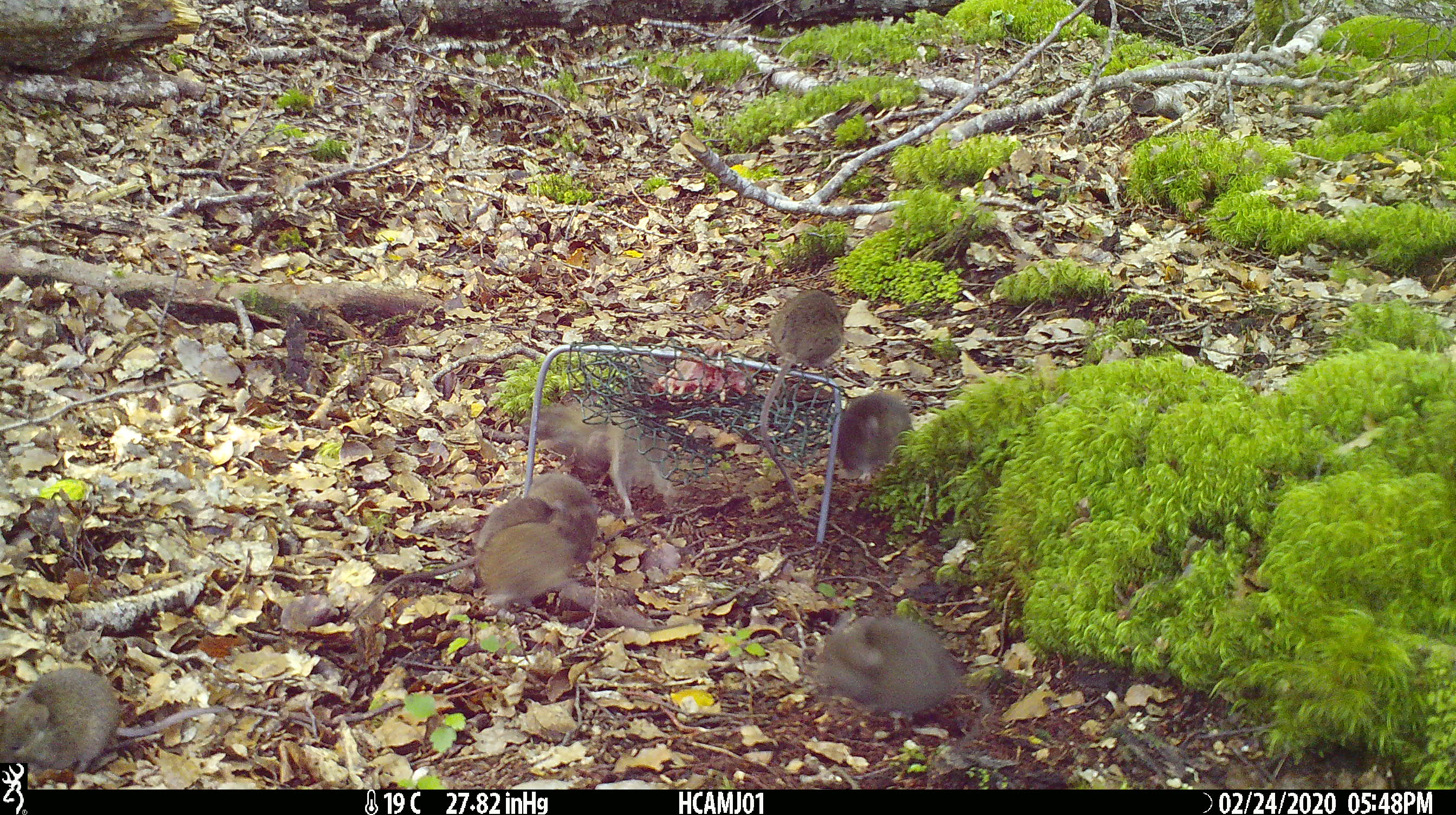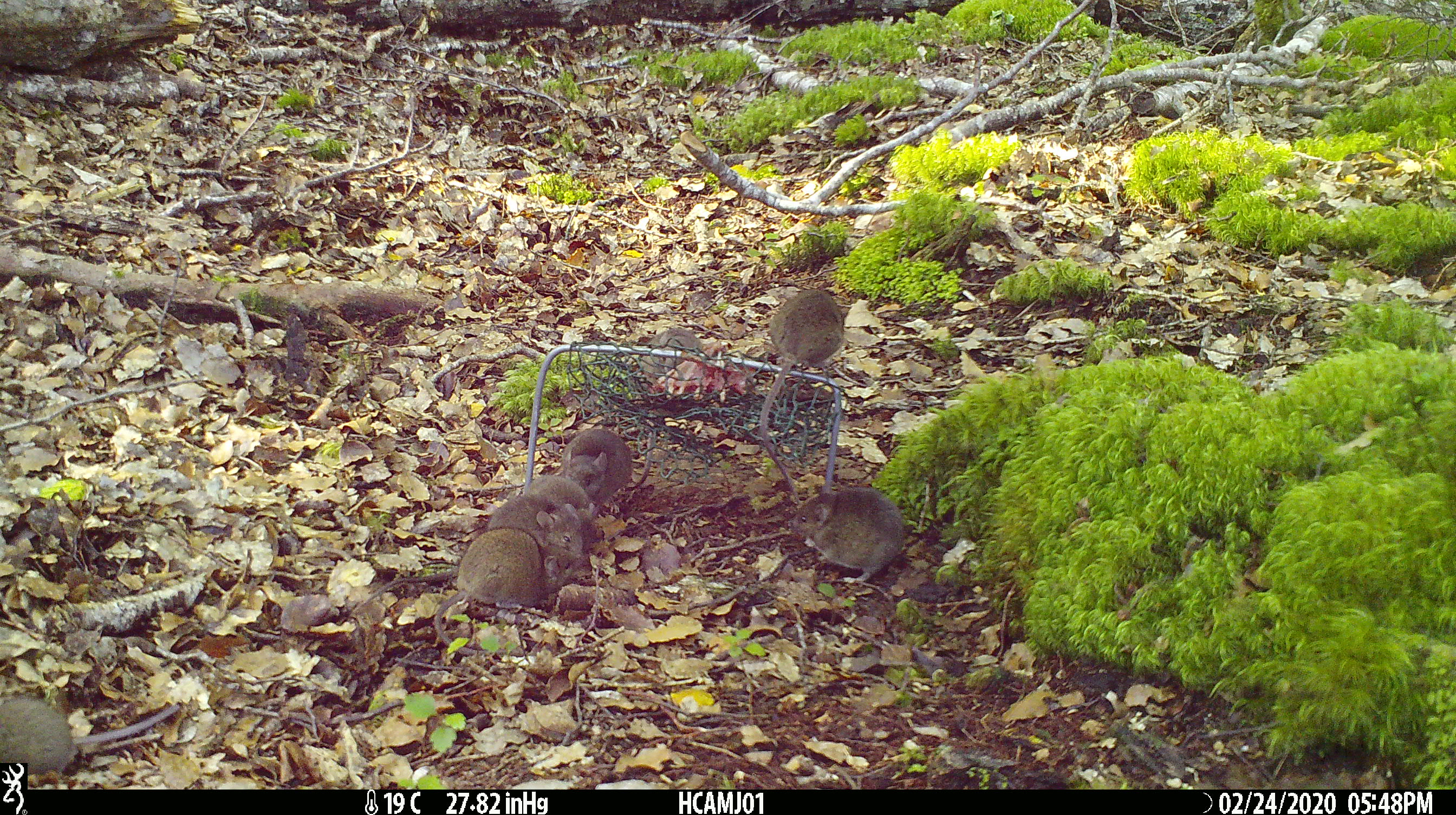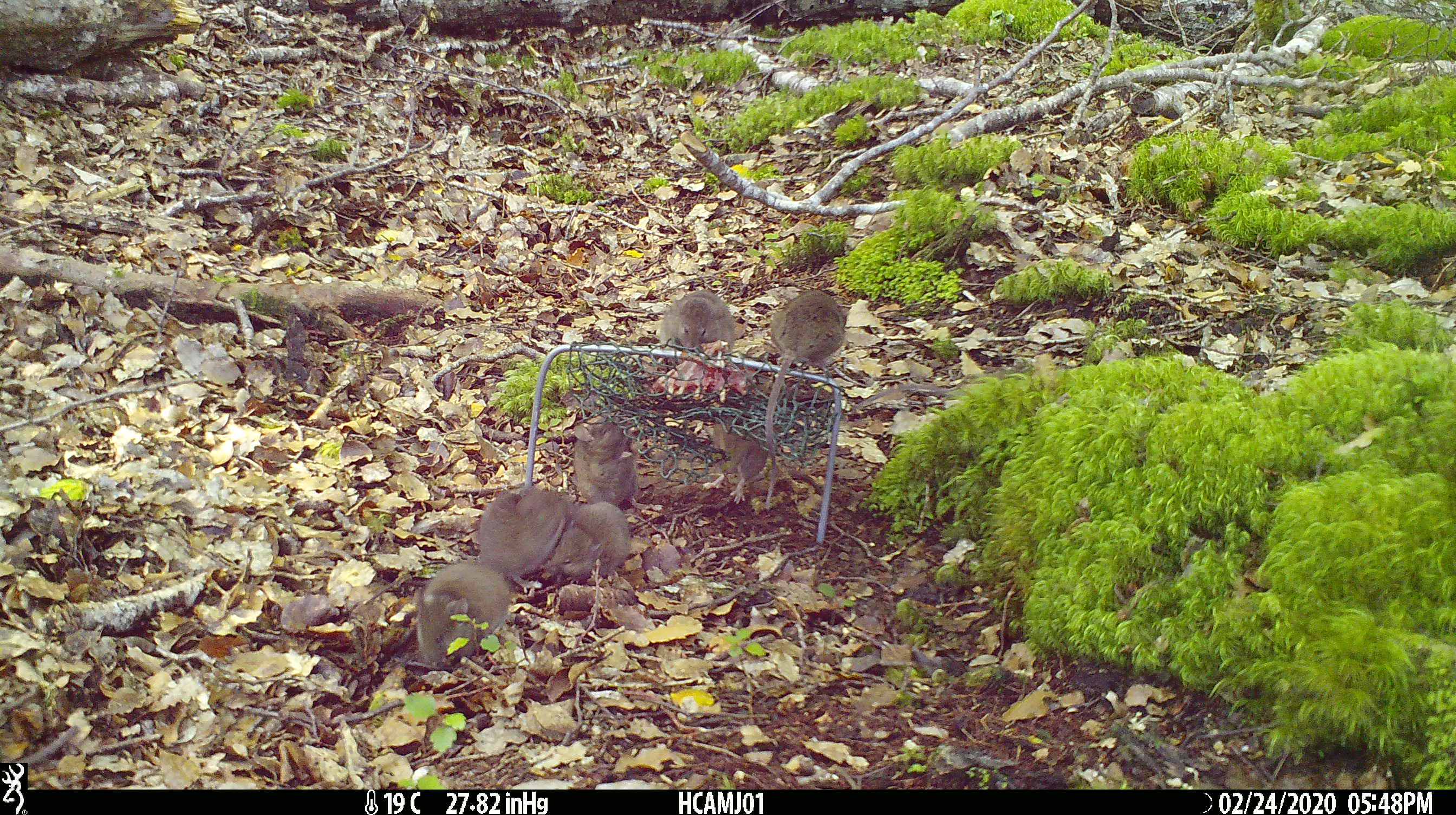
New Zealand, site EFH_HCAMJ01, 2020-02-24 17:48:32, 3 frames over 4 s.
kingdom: Animalia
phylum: Chordata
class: Mammalia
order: Rodentia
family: Muridae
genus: Mus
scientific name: Mus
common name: mouse